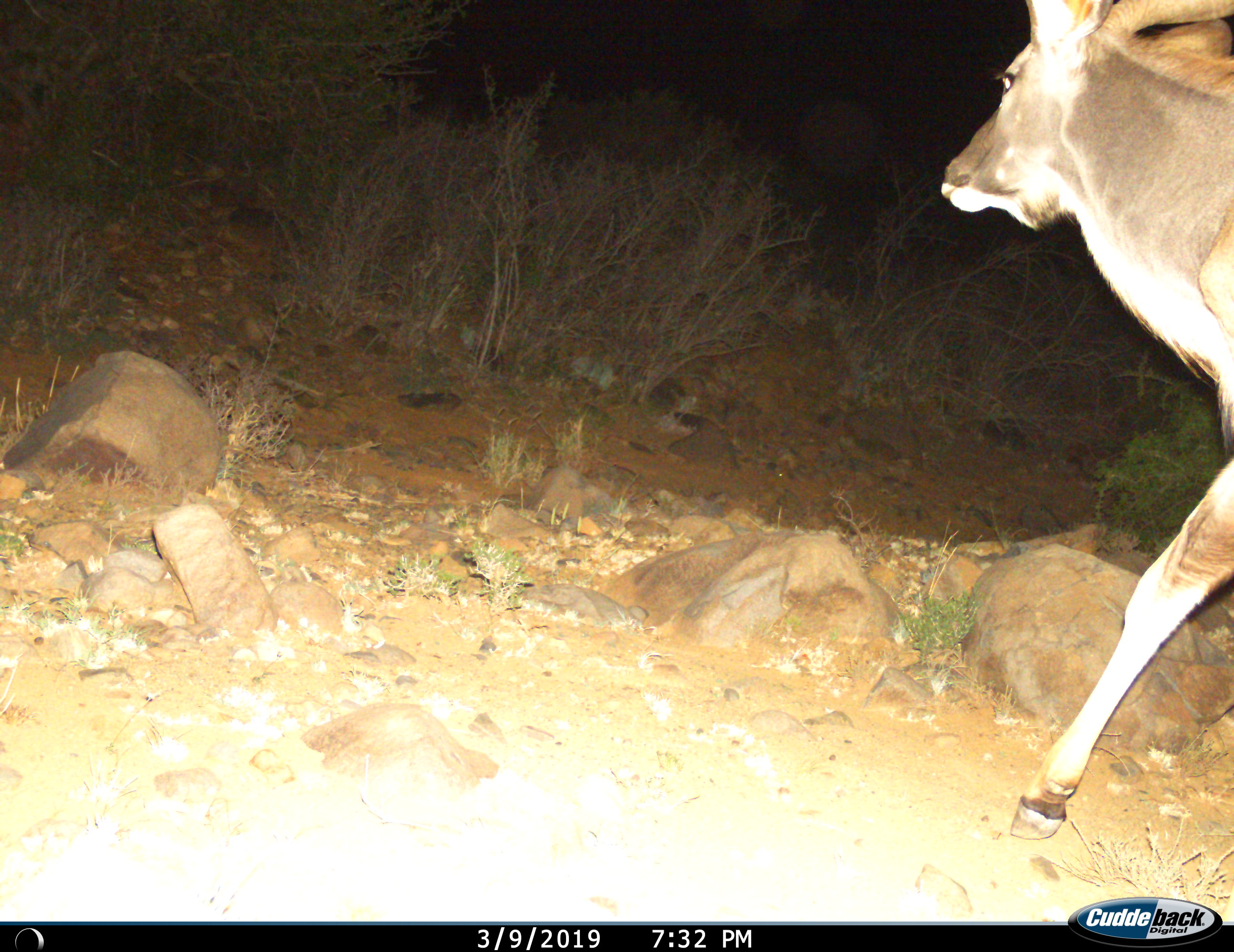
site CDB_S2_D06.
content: unidentified animal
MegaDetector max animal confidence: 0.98